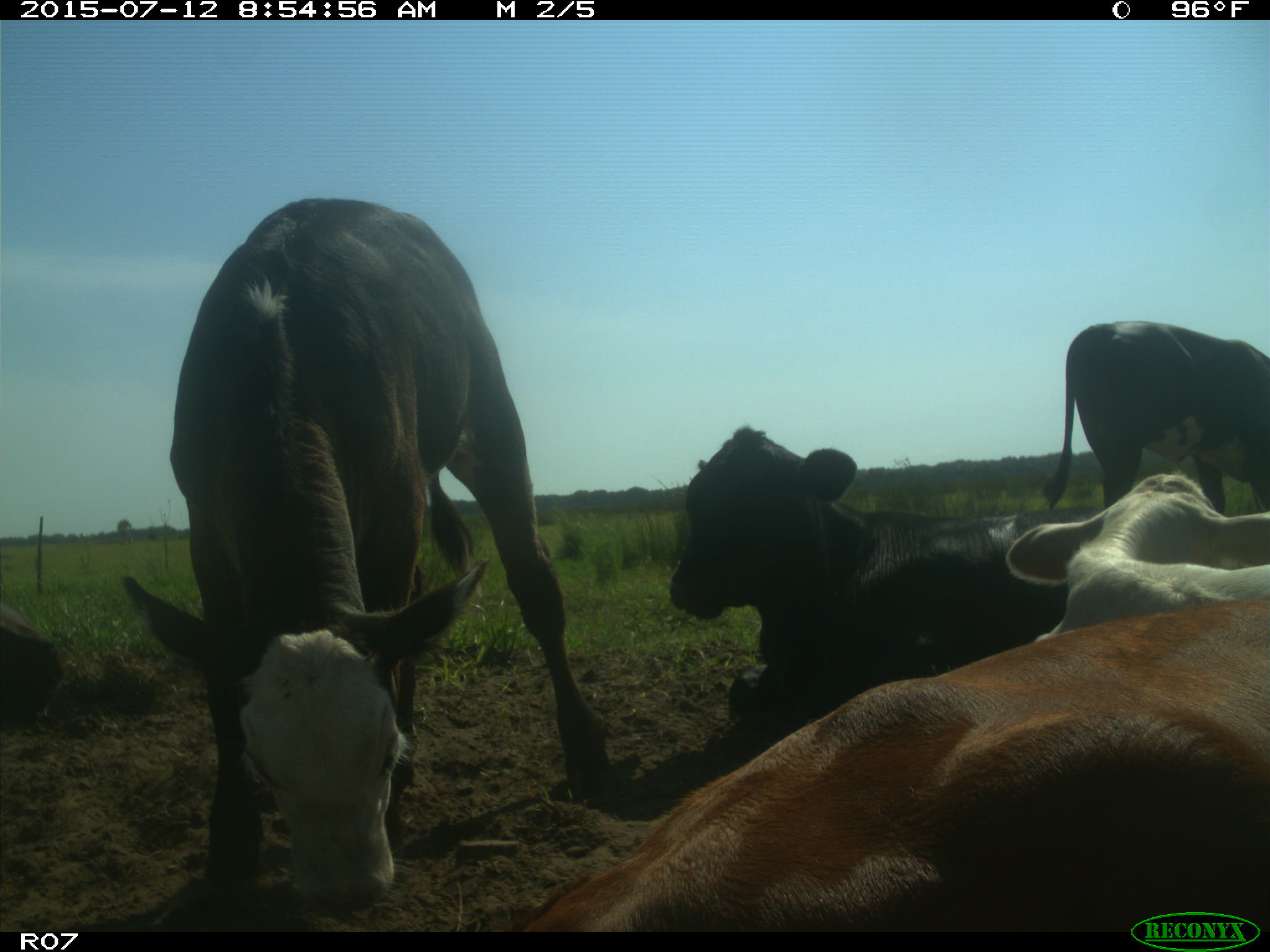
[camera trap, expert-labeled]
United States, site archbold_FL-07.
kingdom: Animalia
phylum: Chordata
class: Mammalia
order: Artiodactyla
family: Bovidae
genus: Bos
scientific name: Bos taurus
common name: domestic cow